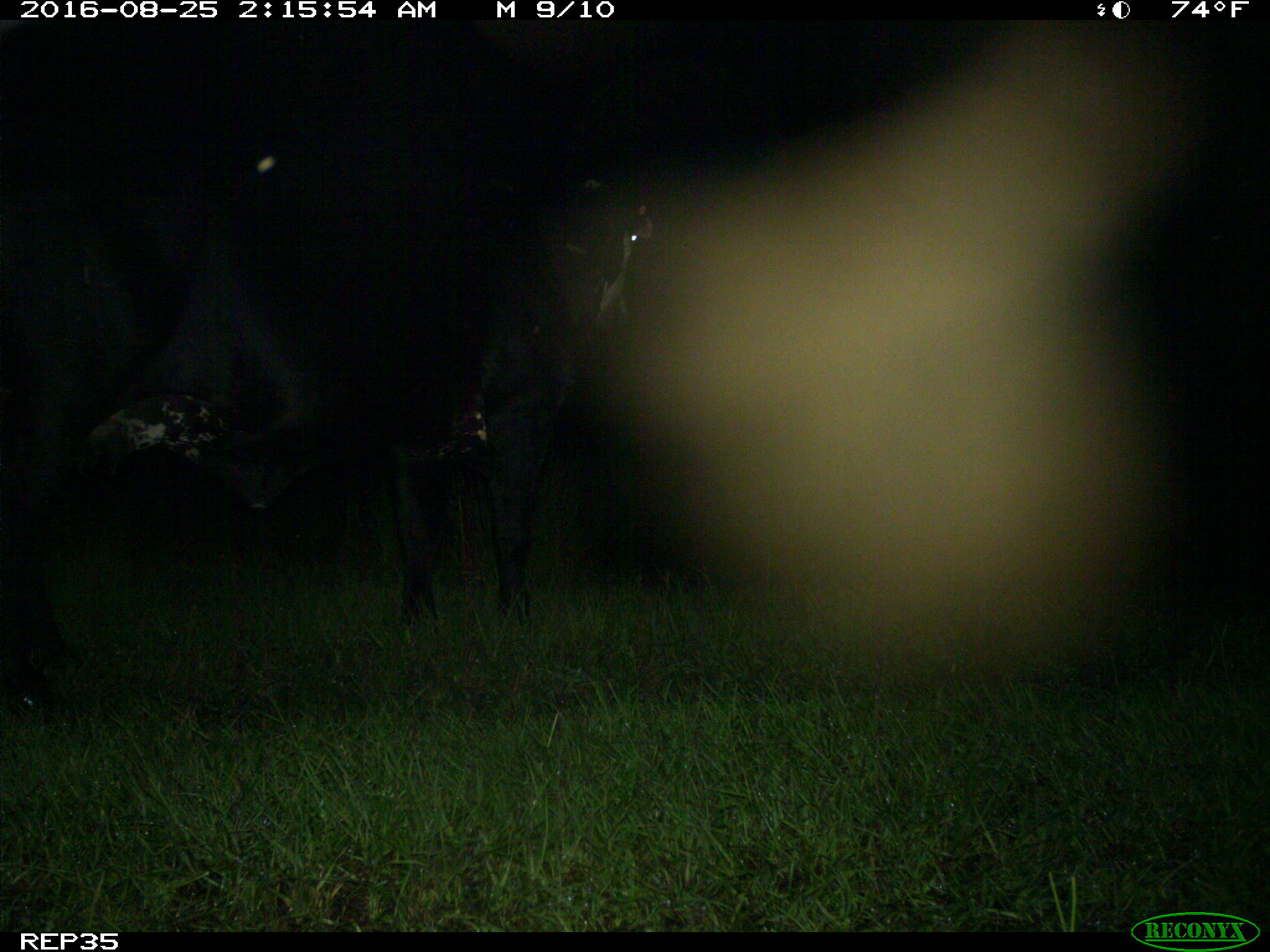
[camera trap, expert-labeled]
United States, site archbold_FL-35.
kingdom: Animalia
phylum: Chordata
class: Mammalia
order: Artiodactyla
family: Bovidae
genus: Bos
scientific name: Bos taurus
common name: domestic cow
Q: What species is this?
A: Bos taurus (domestic cow).